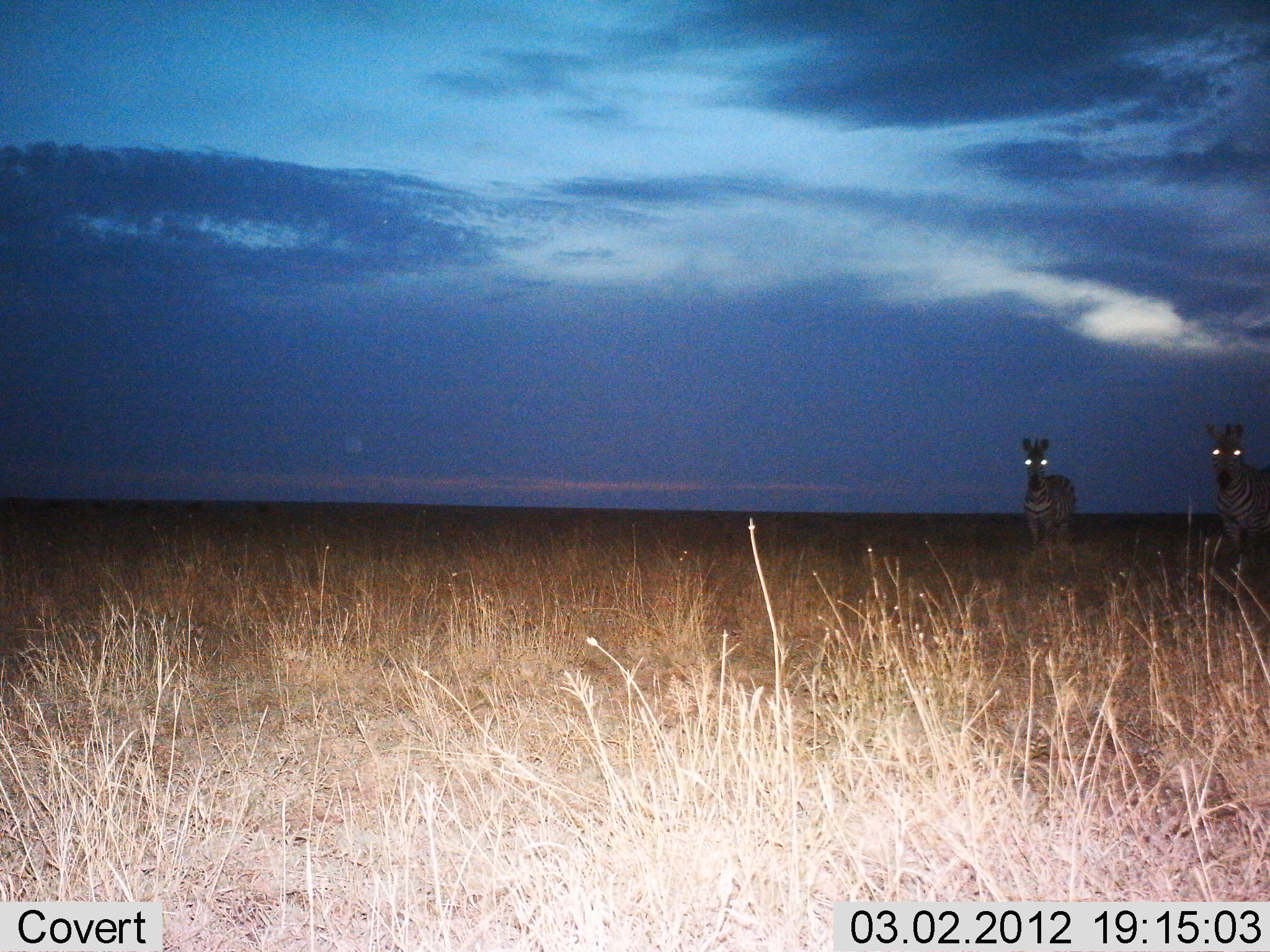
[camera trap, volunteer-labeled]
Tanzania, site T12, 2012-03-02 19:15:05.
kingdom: Animalia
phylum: Chordata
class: Mammalia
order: Perissodactyla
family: Equidae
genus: Equus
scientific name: Equus quagga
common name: plains zebra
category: zebra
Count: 2.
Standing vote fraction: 95%.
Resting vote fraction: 5%.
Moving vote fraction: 0%.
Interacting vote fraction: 0%.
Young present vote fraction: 0%.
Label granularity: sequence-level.